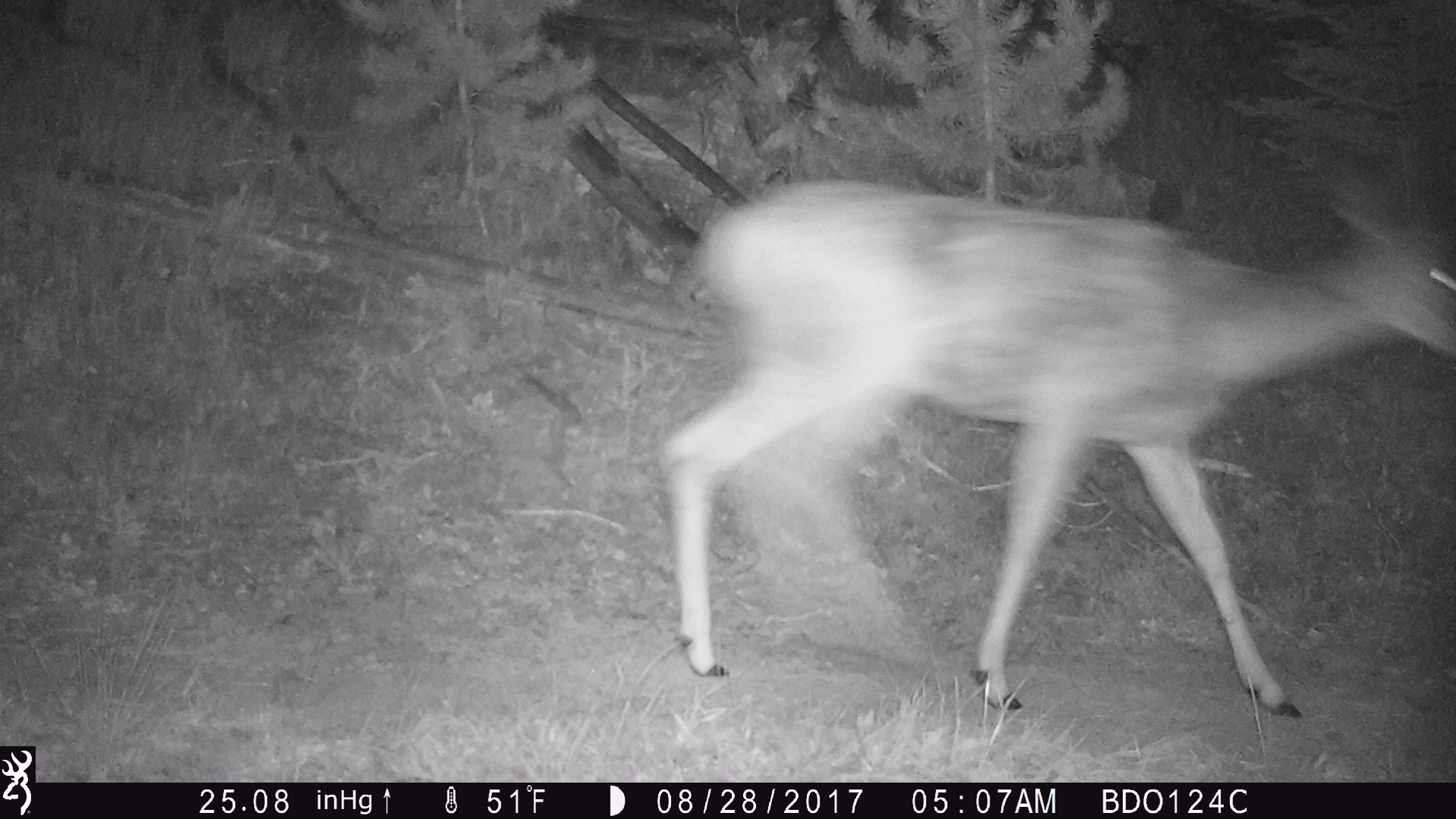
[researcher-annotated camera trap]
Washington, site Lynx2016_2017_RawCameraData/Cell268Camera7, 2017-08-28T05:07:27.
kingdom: Animalia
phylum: Chordata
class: Mammalia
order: Artiodactyla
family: Cervidae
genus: Odocoileus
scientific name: Odocoileus hemionus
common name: mule deer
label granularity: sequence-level